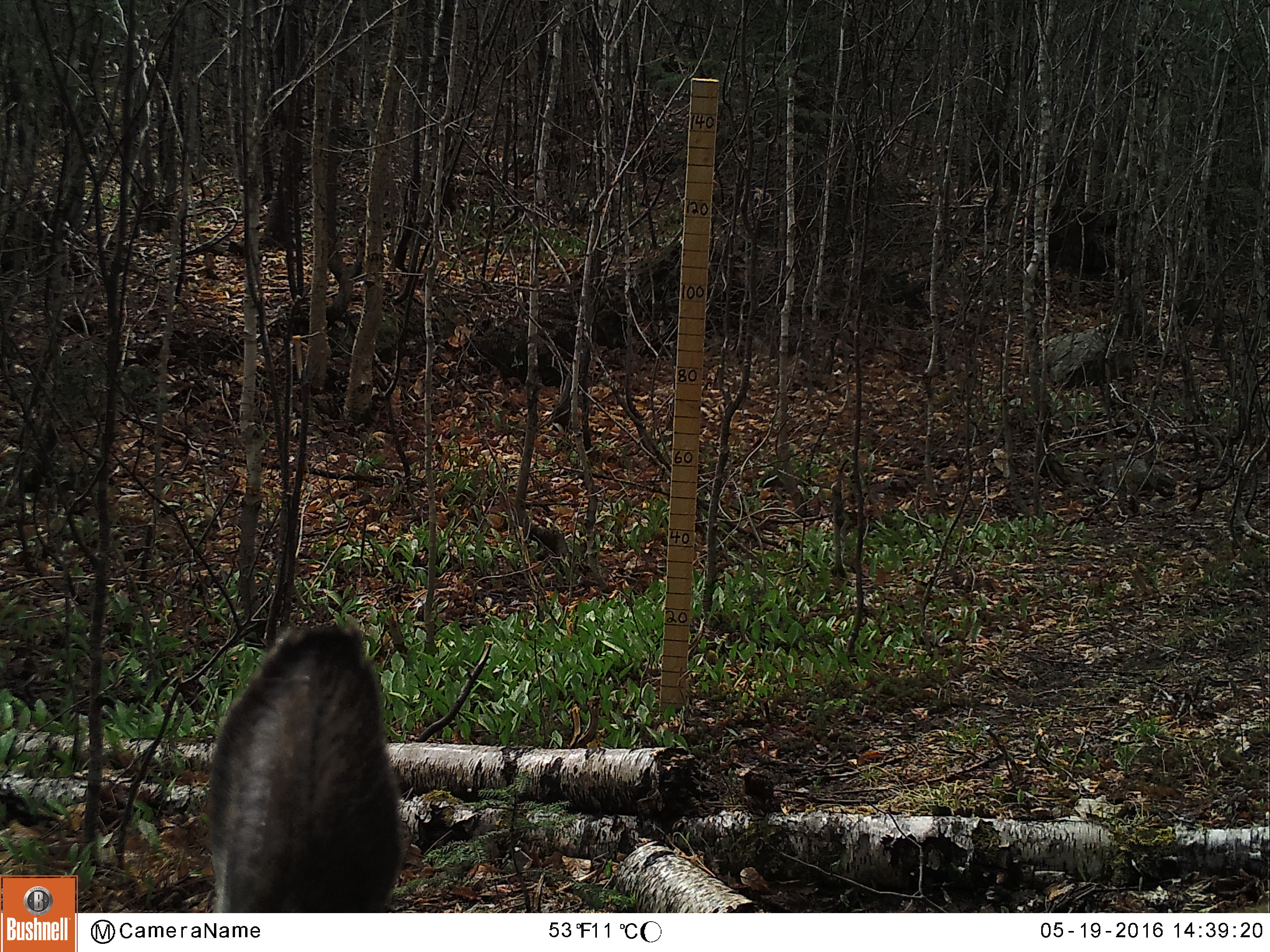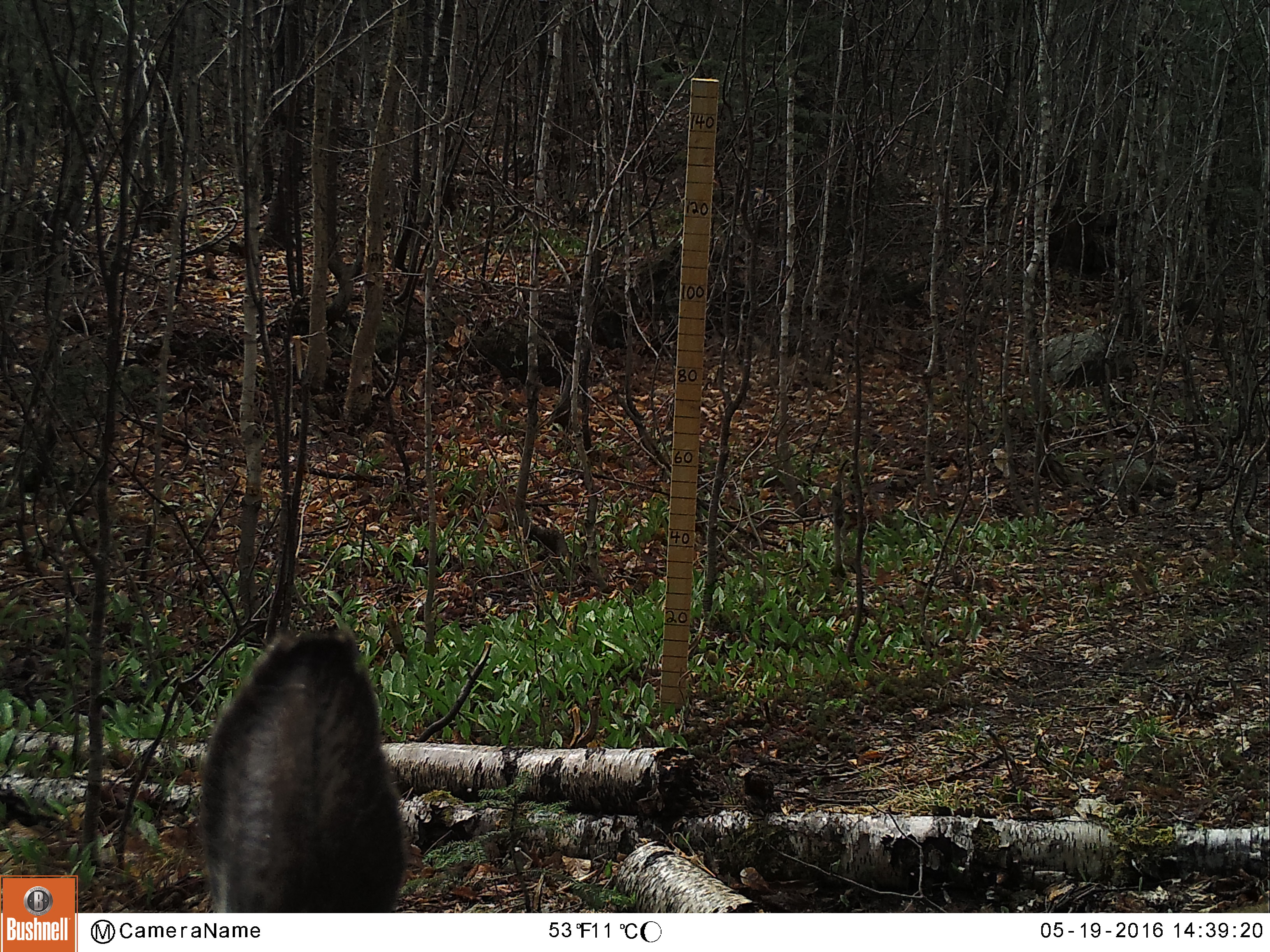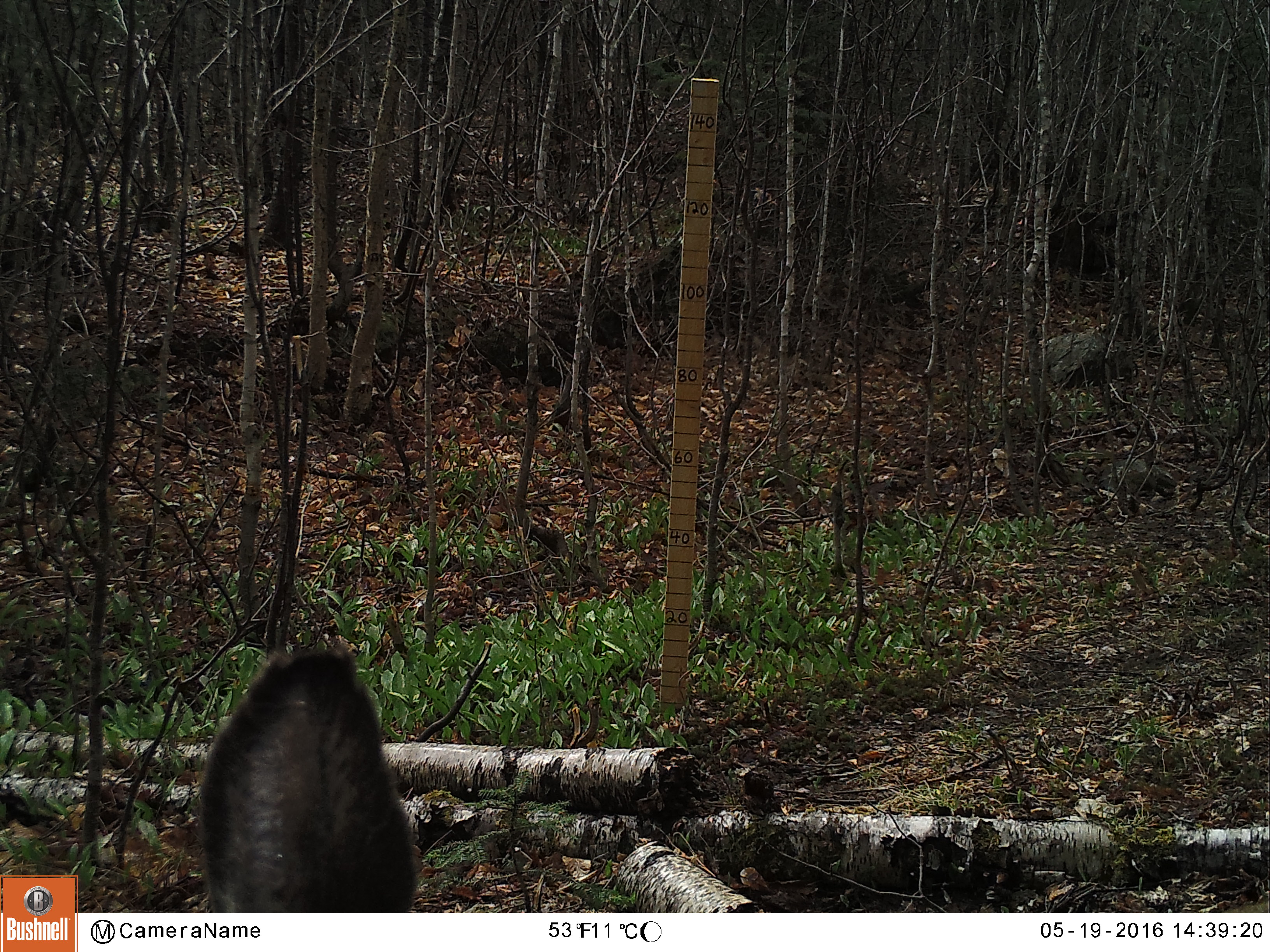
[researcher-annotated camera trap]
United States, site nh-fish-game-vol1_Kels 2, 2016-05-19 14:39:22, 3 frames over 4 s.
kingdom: Animalia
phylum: Chordata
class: Mammalia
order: Artiodactyla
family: Cervidae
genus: Odocoileus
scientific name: Odocoileus virginianus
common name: white-tailed deer